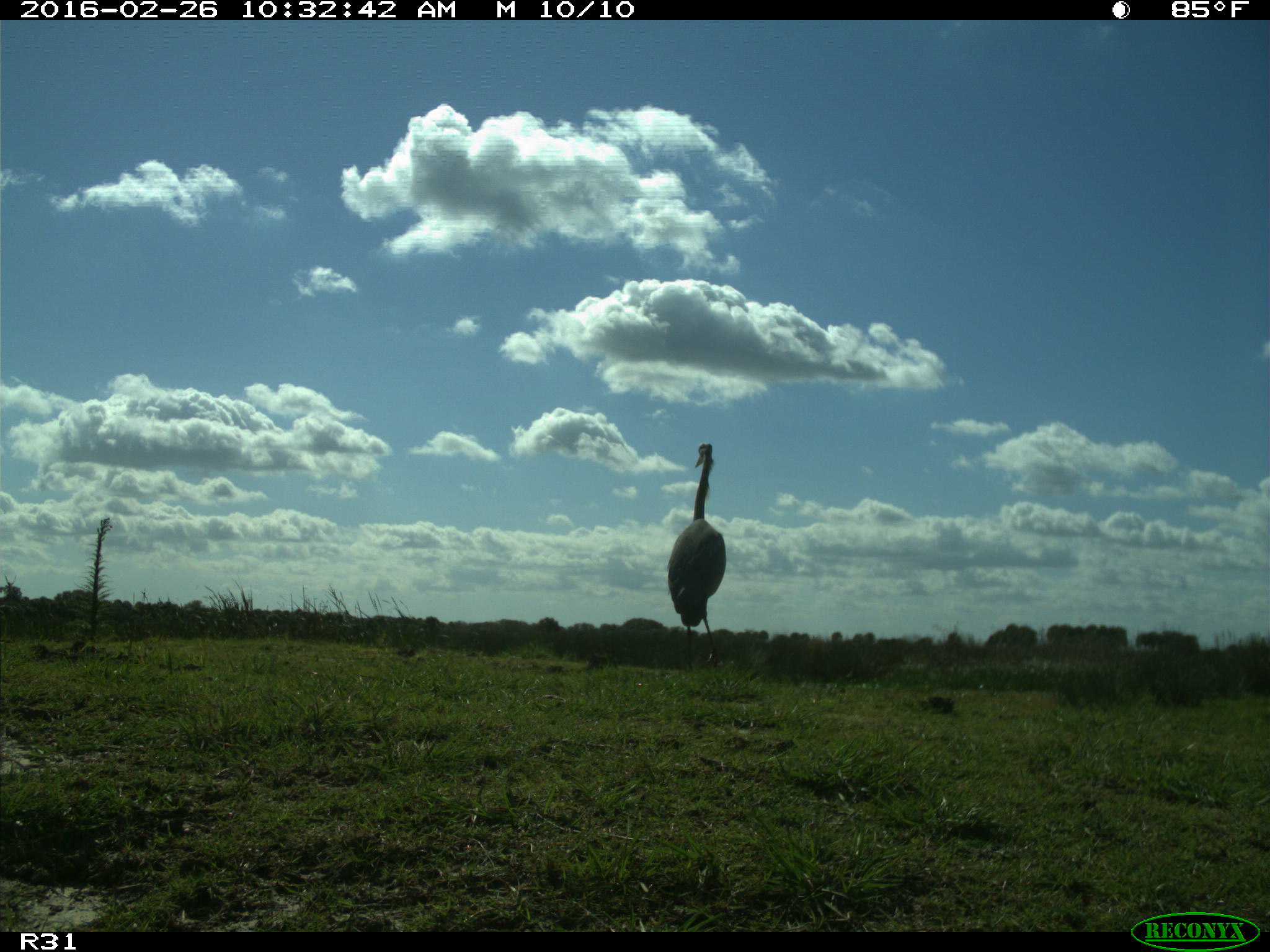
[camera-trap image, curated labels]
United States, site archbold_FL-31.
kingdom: Animalia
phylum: Chordata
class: Aves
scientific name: Aves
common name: birds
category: unidentified bird